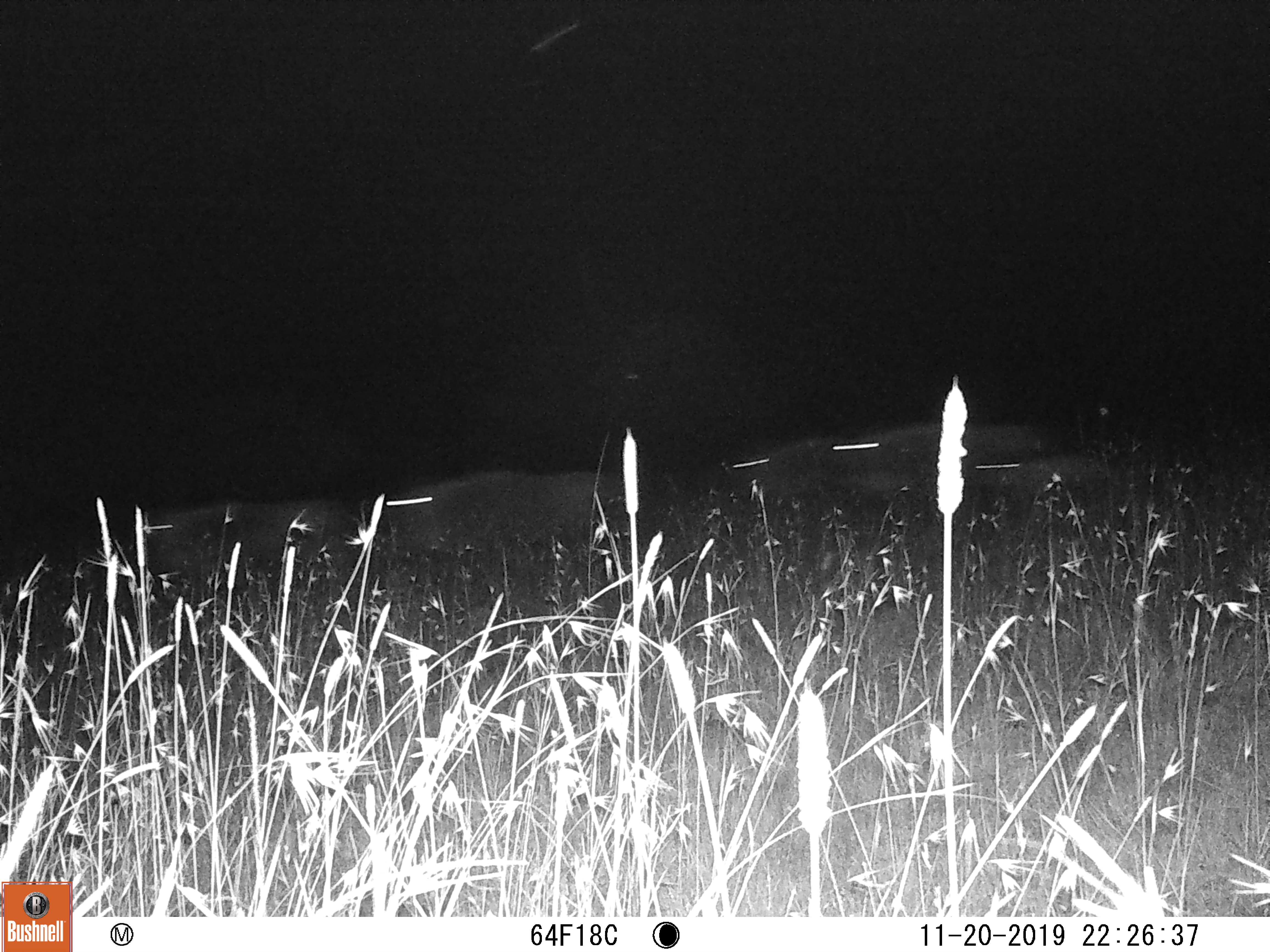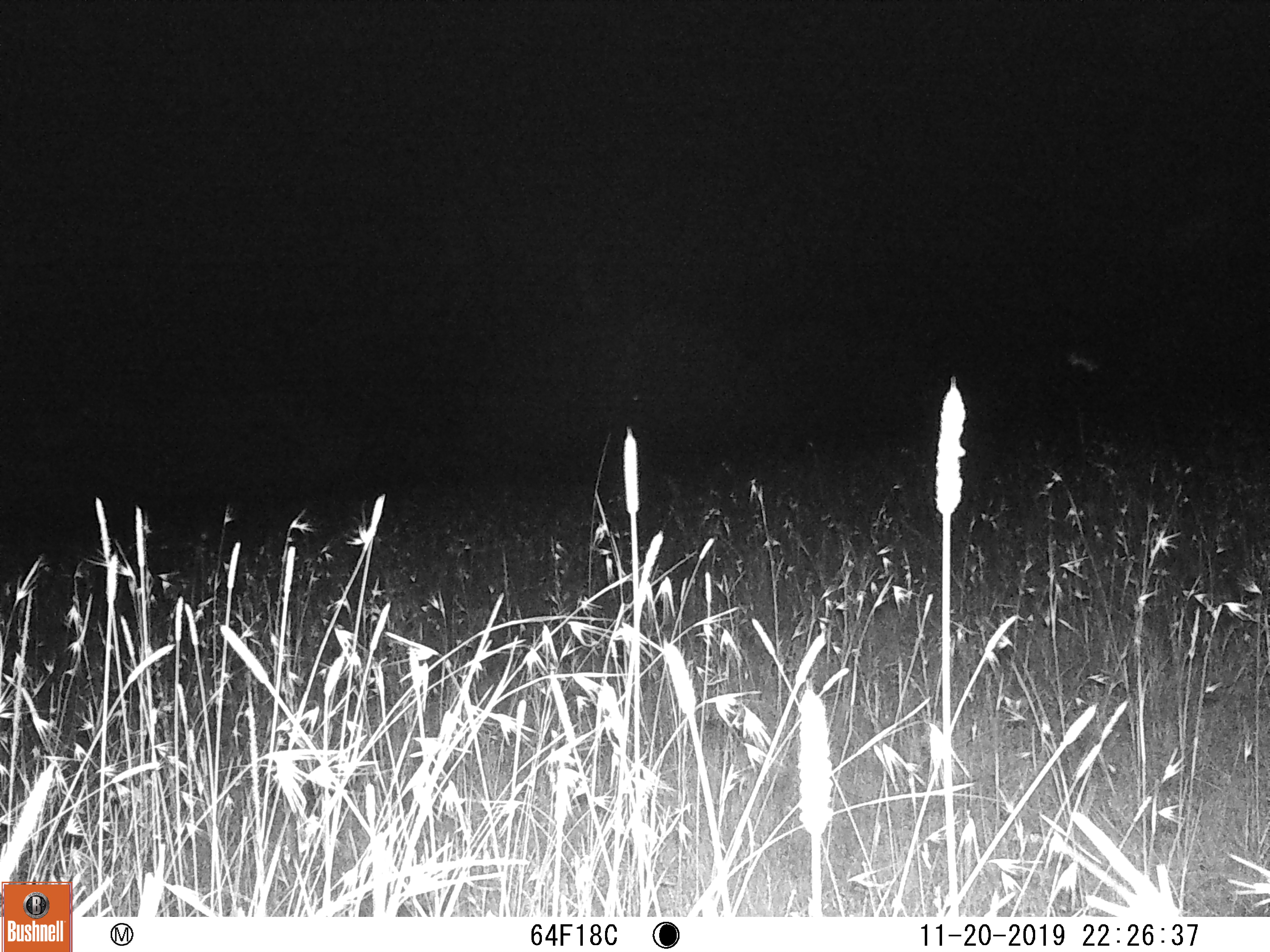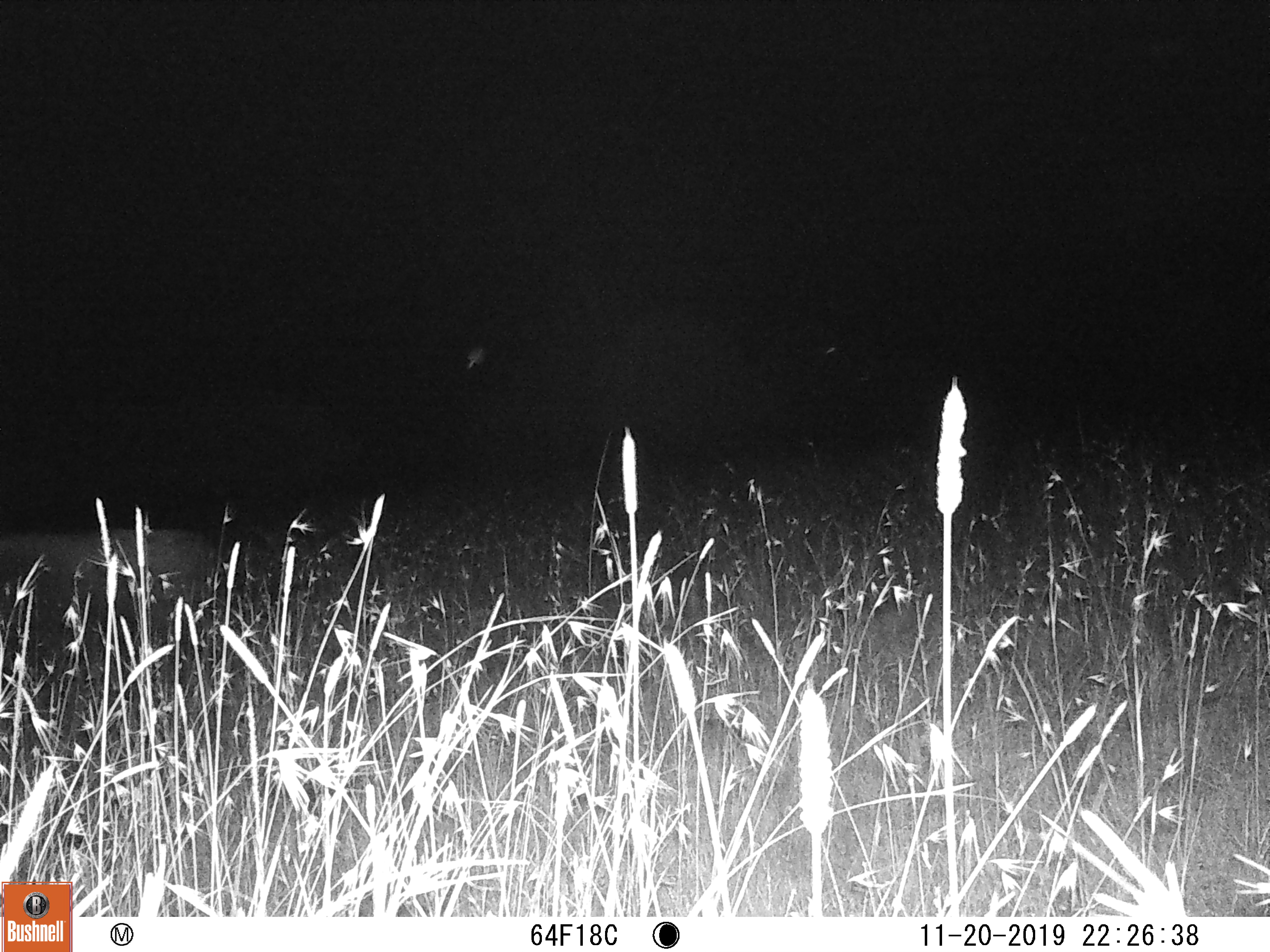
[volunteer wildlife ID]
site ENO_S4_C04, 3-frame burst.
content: unidentified animal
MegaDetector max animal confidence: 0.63